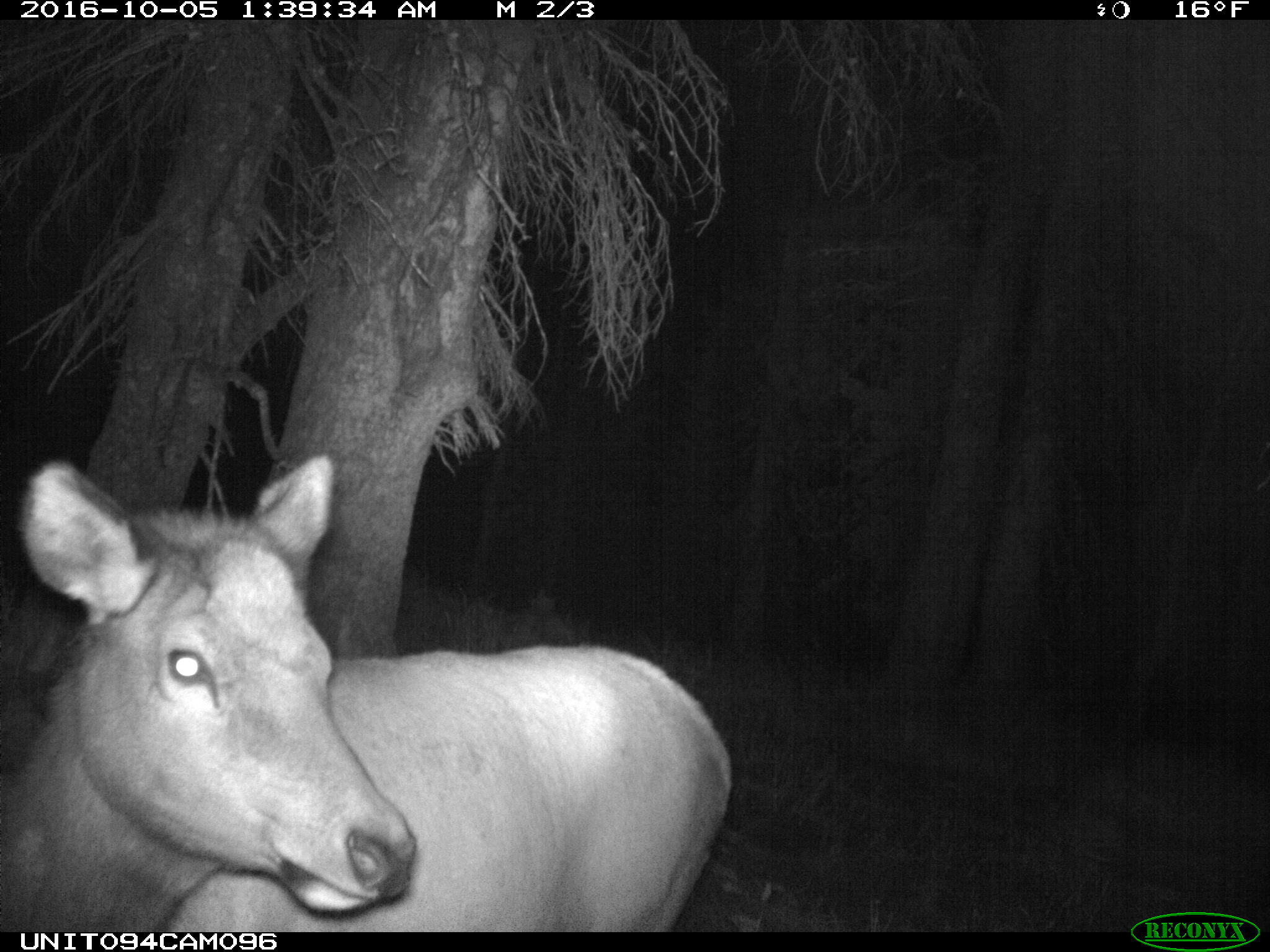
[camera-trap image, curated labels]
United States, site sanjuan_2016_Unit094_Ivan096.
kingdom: Animalia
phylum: Chordata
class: Mammalia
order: Artiodactyla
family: Cervidae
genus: Cervus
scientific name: Cervus elaphus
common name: red deer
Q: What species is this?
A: Cervus elaphus (red deer).